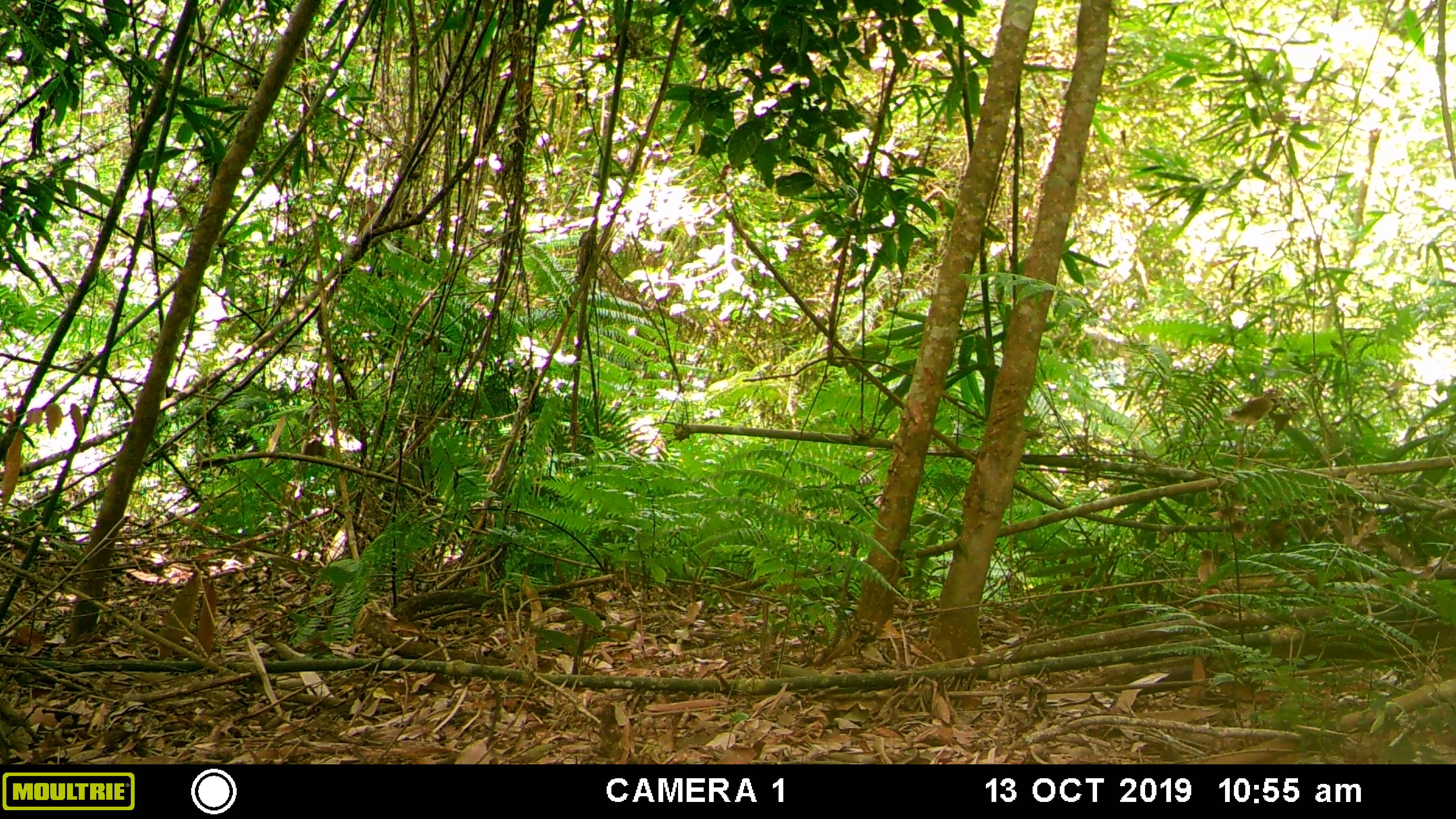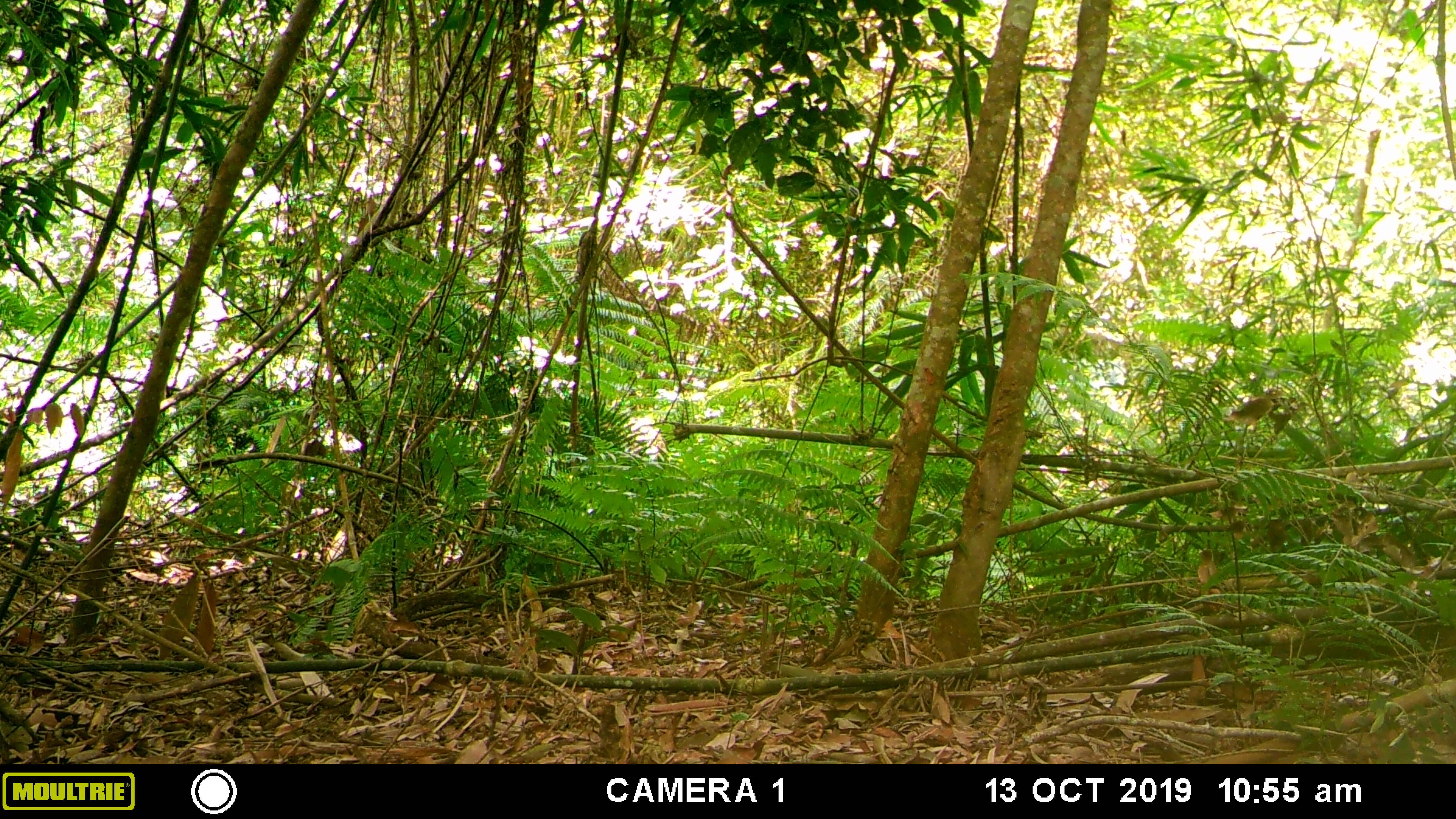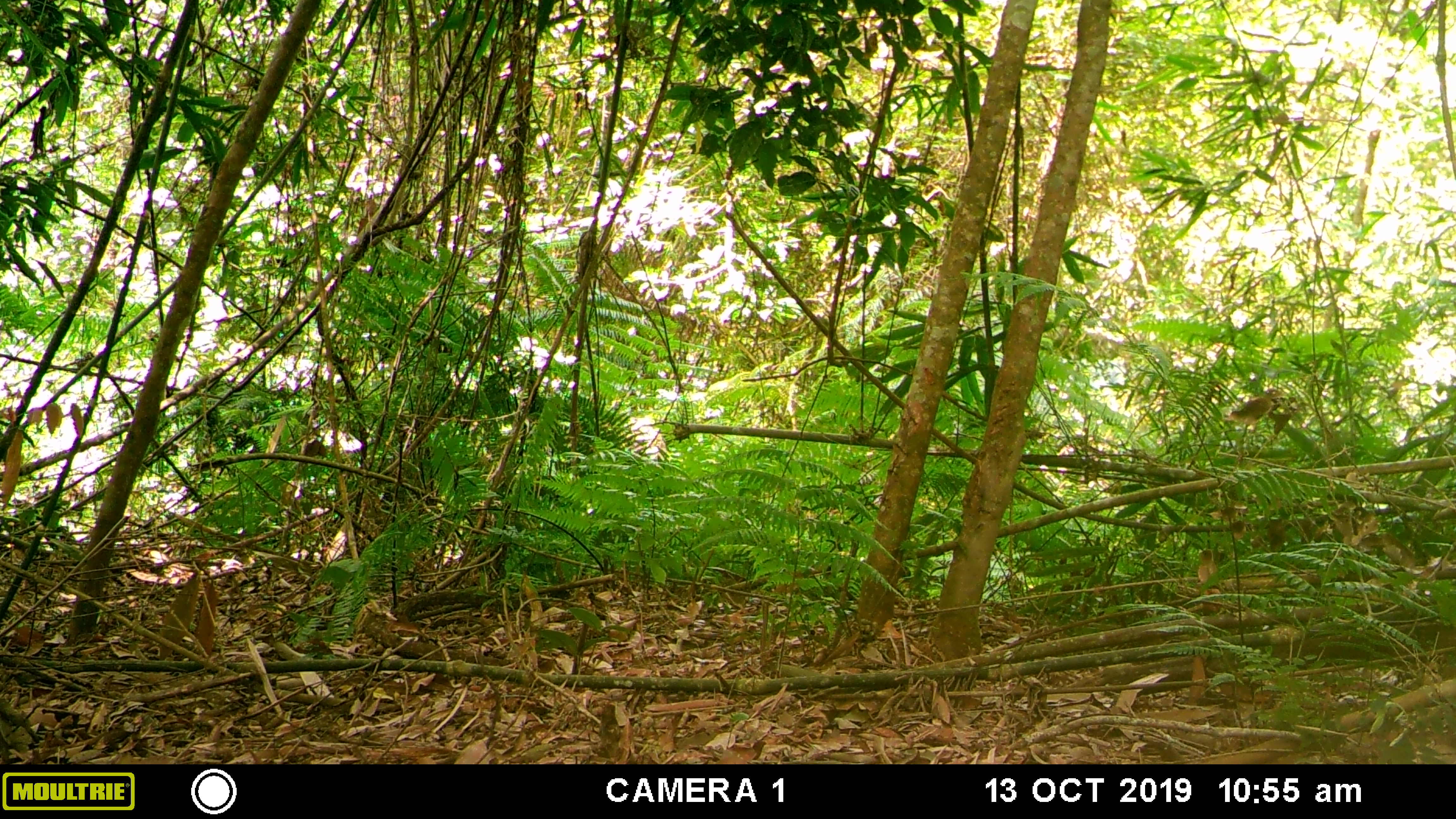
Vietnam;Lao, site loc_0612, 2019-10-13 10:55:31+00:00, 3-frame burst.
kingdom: Animalia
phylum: Chordata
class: Mammalia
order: Primates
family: Cercopithecidae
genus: Macaca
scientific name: Macaca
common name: macaques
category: assam or rhesus macaque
Assam or rhesus macaque (macaques) (Macaca). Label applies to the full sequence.